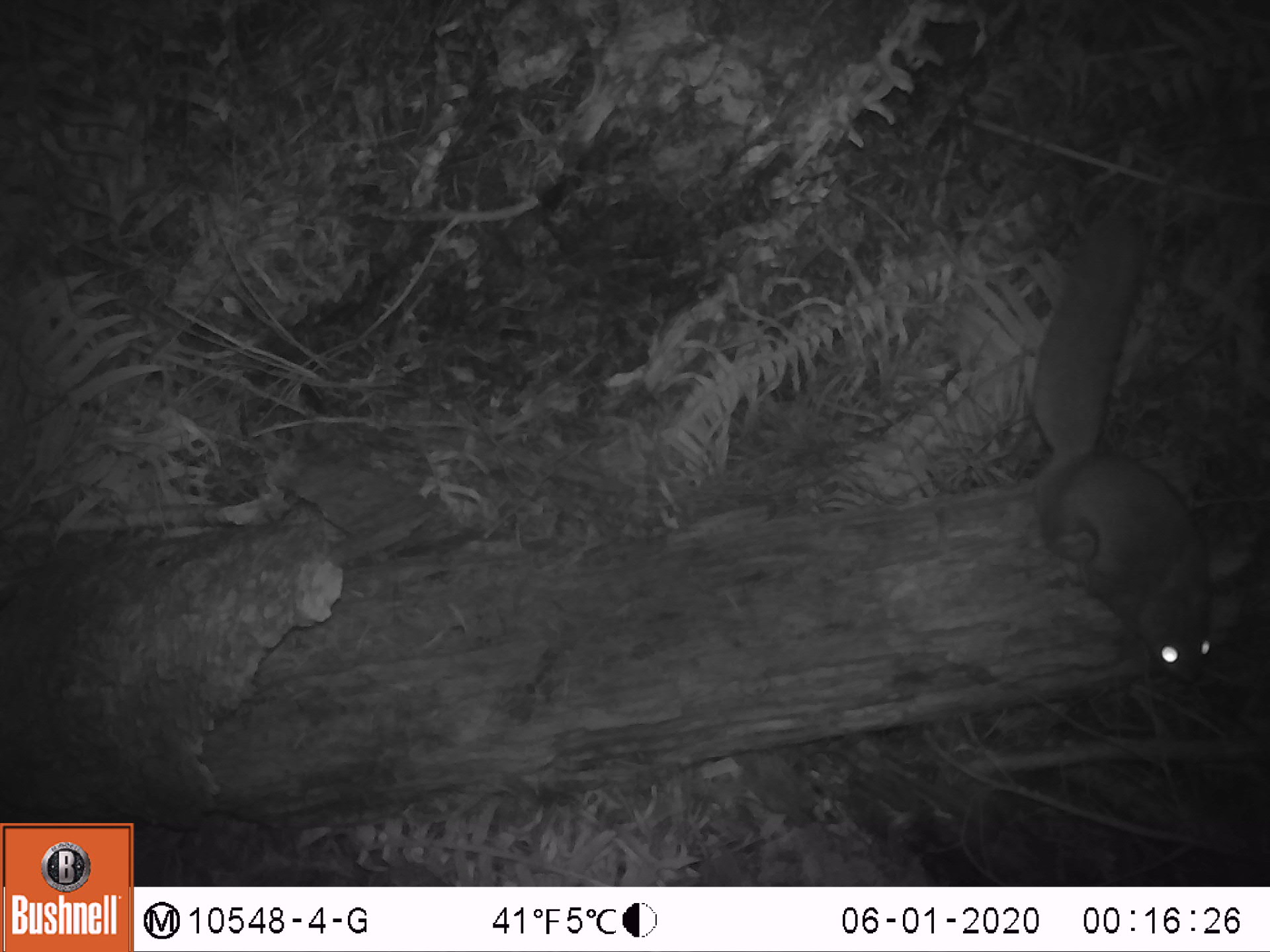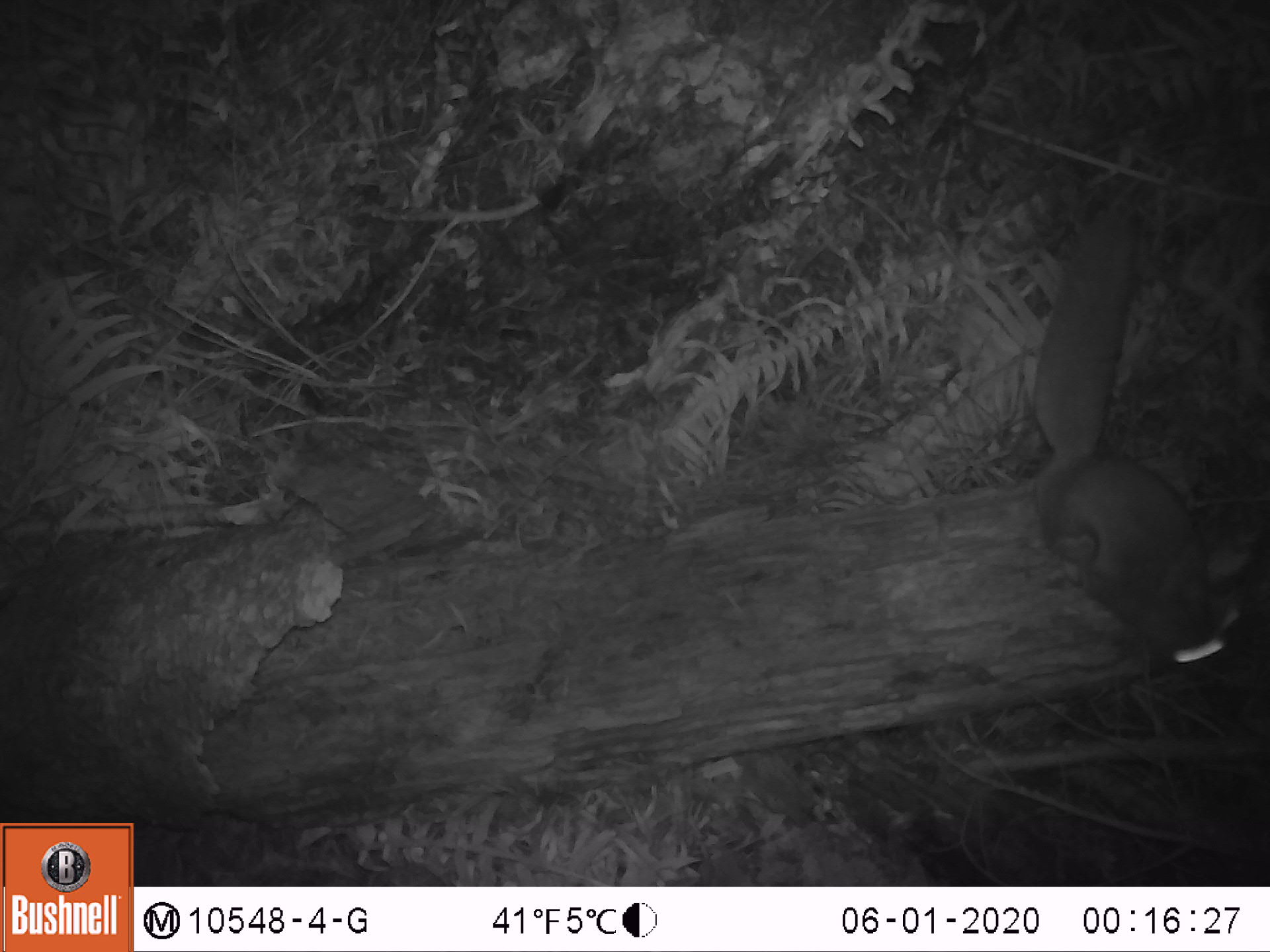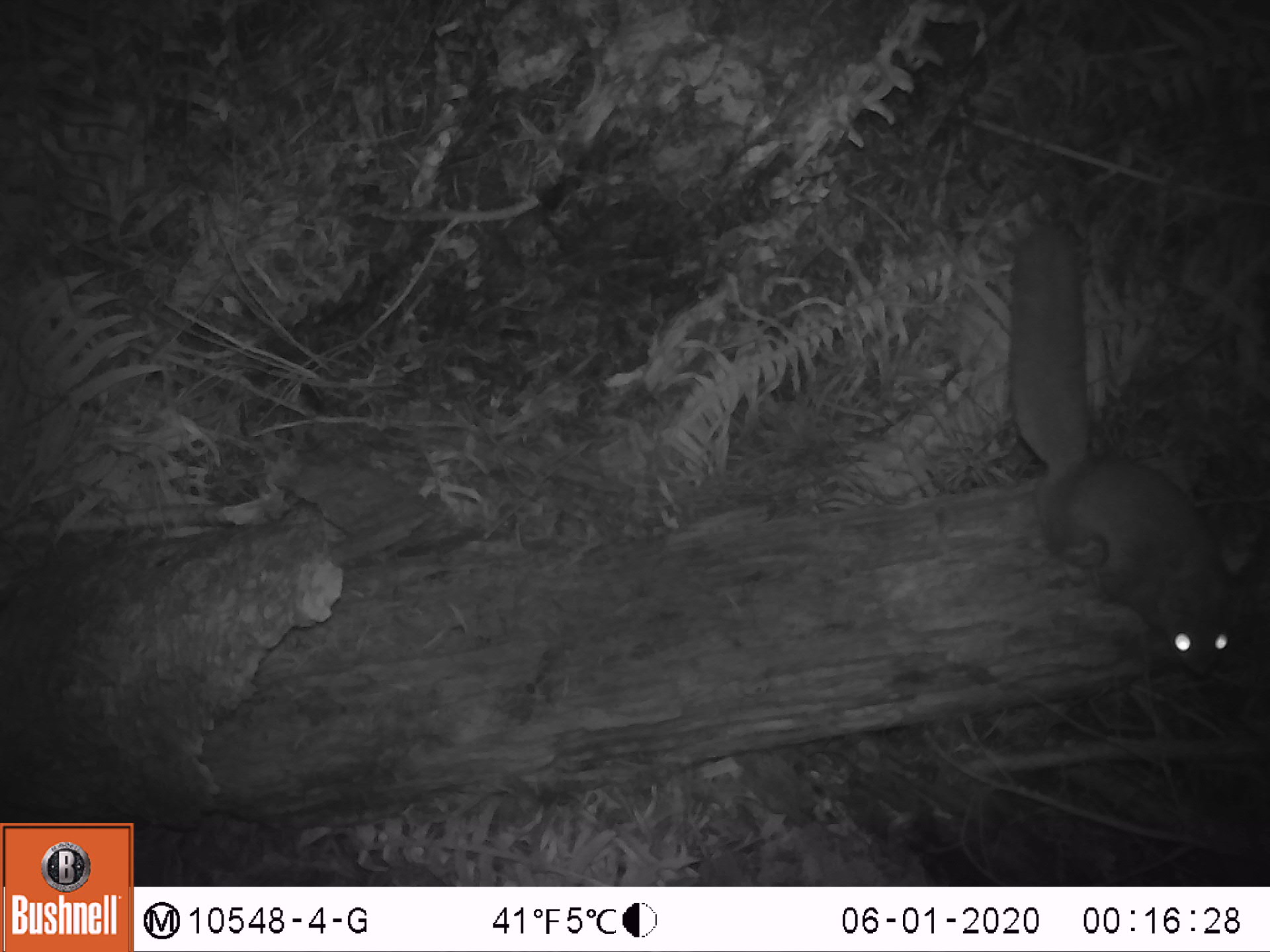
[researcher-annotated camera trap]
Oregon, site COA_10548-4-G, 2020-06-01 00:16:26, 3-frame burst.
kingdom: Animalia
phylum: Chordata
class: Mammalia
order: Rodentia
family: Sciuridae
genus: Glaucomys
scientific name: Glaucomys oregonensis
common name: humboldt's flying squirrel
Humboldt's flying squirrel (Glaucomys oregonensis).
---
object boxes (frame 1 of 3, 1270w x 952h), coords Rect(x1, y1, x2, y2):
humboldt's flying squirrel: Rect(1014, 193, 1235, 697)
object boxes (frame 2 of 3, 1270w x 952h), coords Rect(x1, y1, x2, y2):
humboldt's flying squirrel: Rect(1004, 186, 1245, 697)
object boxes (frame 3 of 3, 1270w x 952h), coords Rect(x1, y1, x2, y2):
humboldt's flying squirrel: Rect(993, 201, 1255, 690)